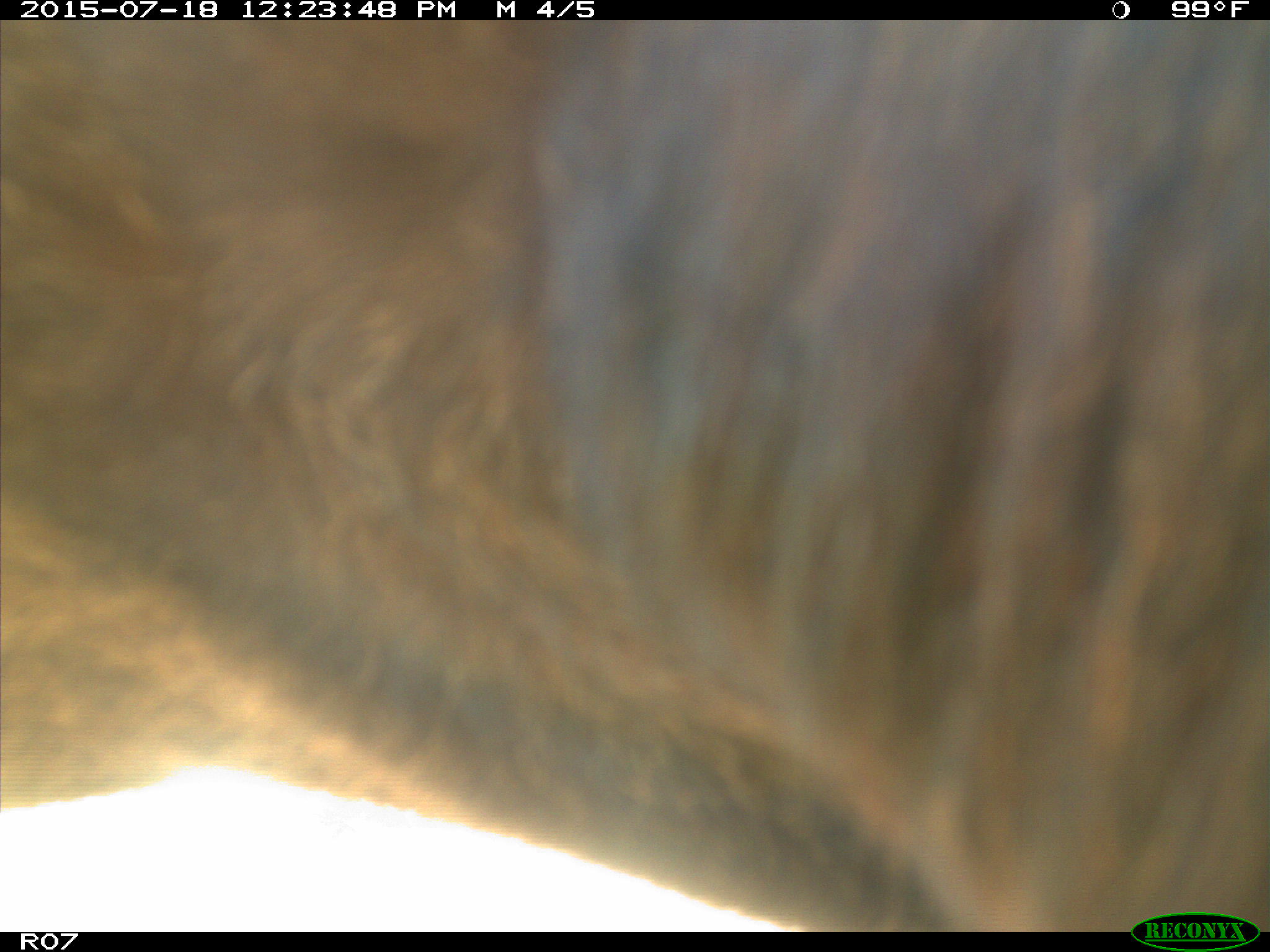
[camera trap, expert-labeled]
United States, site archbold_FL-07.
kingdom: Animalia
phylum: Chordata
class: Mammalia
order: Artiodactyla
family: Bovidae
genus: Bos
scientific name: Bos taurus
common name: domestic cow